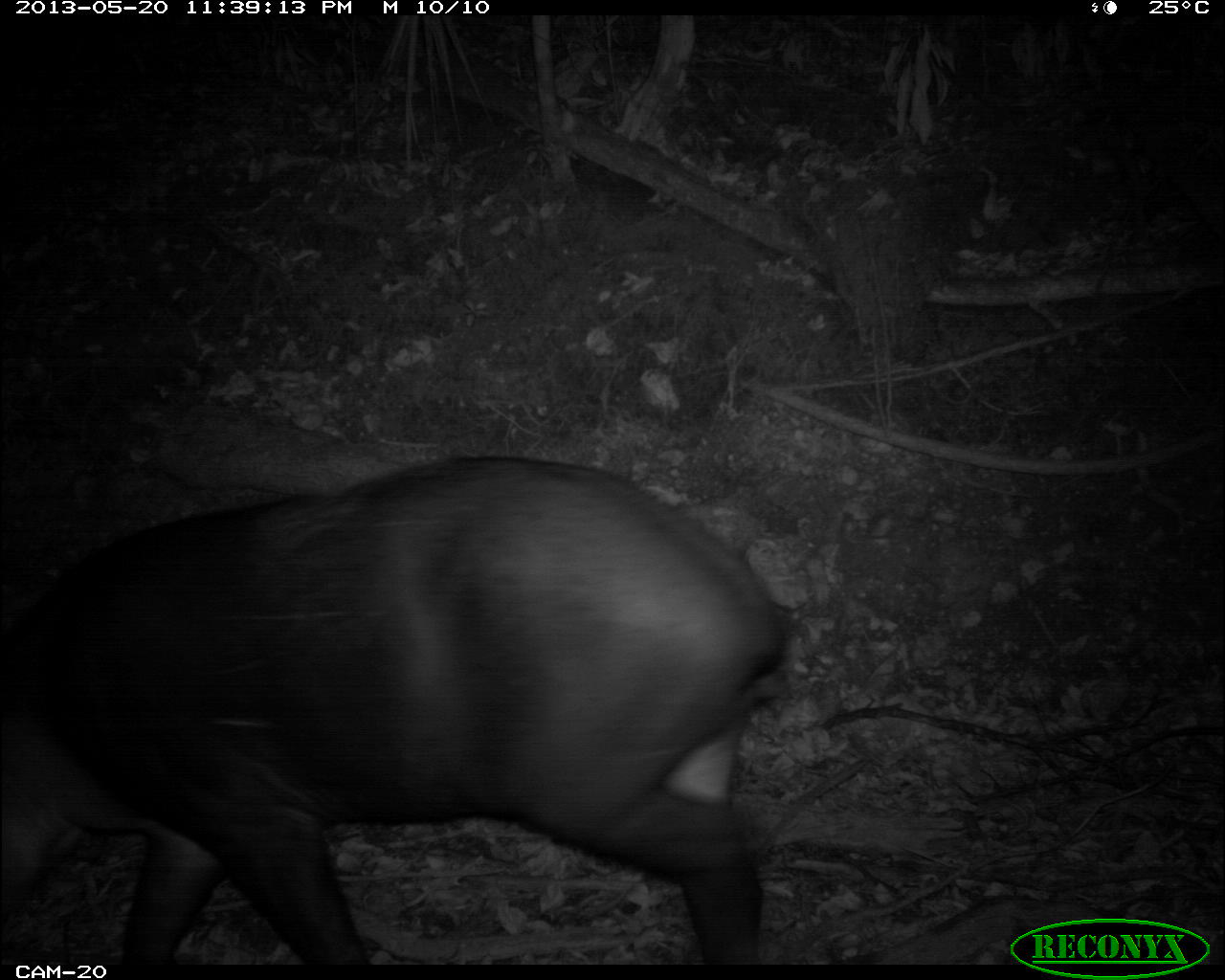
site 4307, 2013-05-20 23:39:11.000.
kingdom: Animalia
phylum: Chordata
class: Mammalia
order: Perissodactyla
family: Tapiridae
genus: Tapirus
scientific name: Tapirus bairdii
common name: baird's tapir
Tapirus bairdii (baird's tapir), count 1.